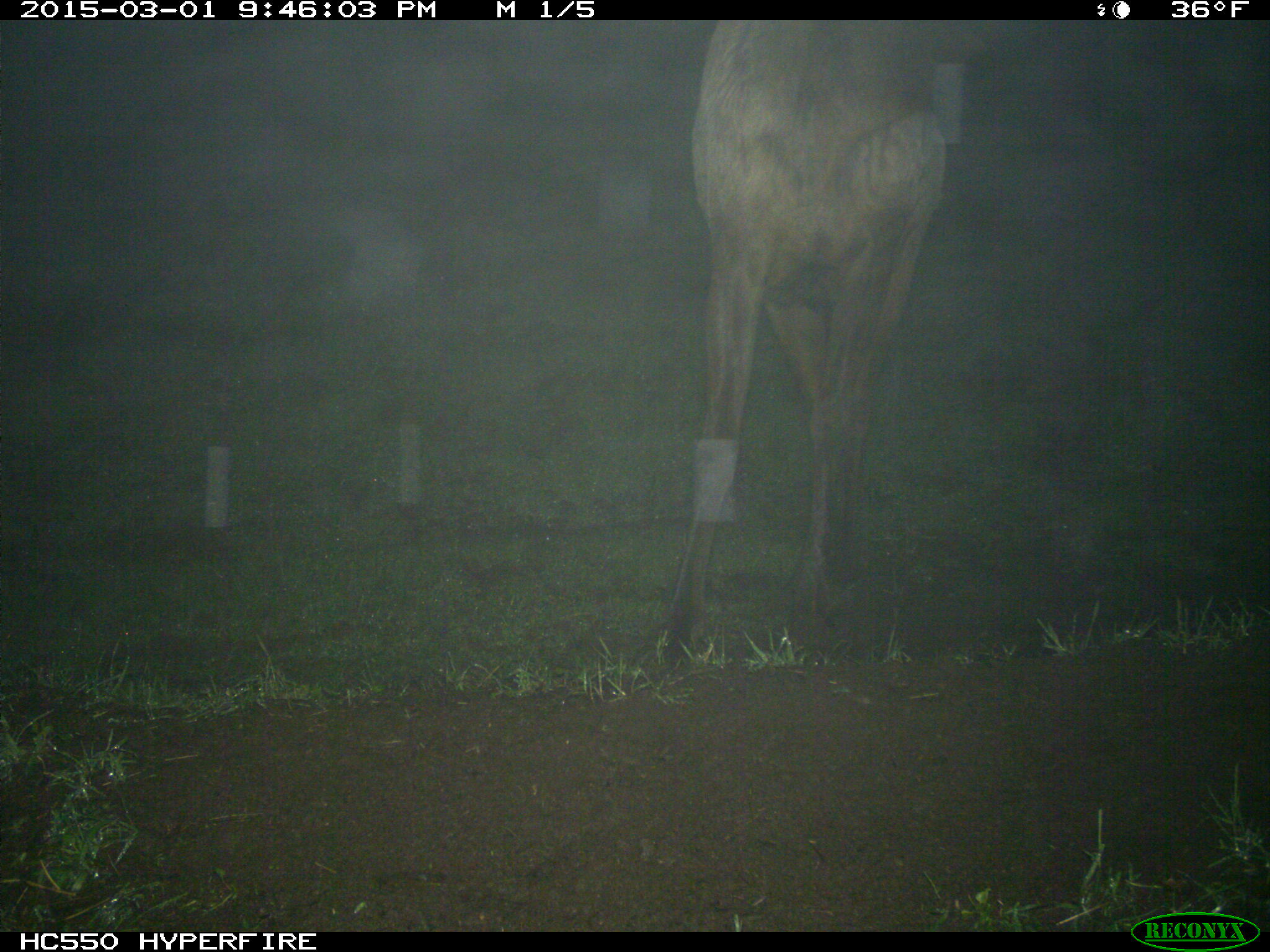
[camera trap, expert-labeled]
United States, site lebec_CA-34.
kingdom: Animalia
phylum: Chordata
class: Mammalia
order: Artiodactyla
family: Cervidae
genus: Cervus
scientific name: Cervus canadensis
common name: elk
Cervus canadensis (elk).